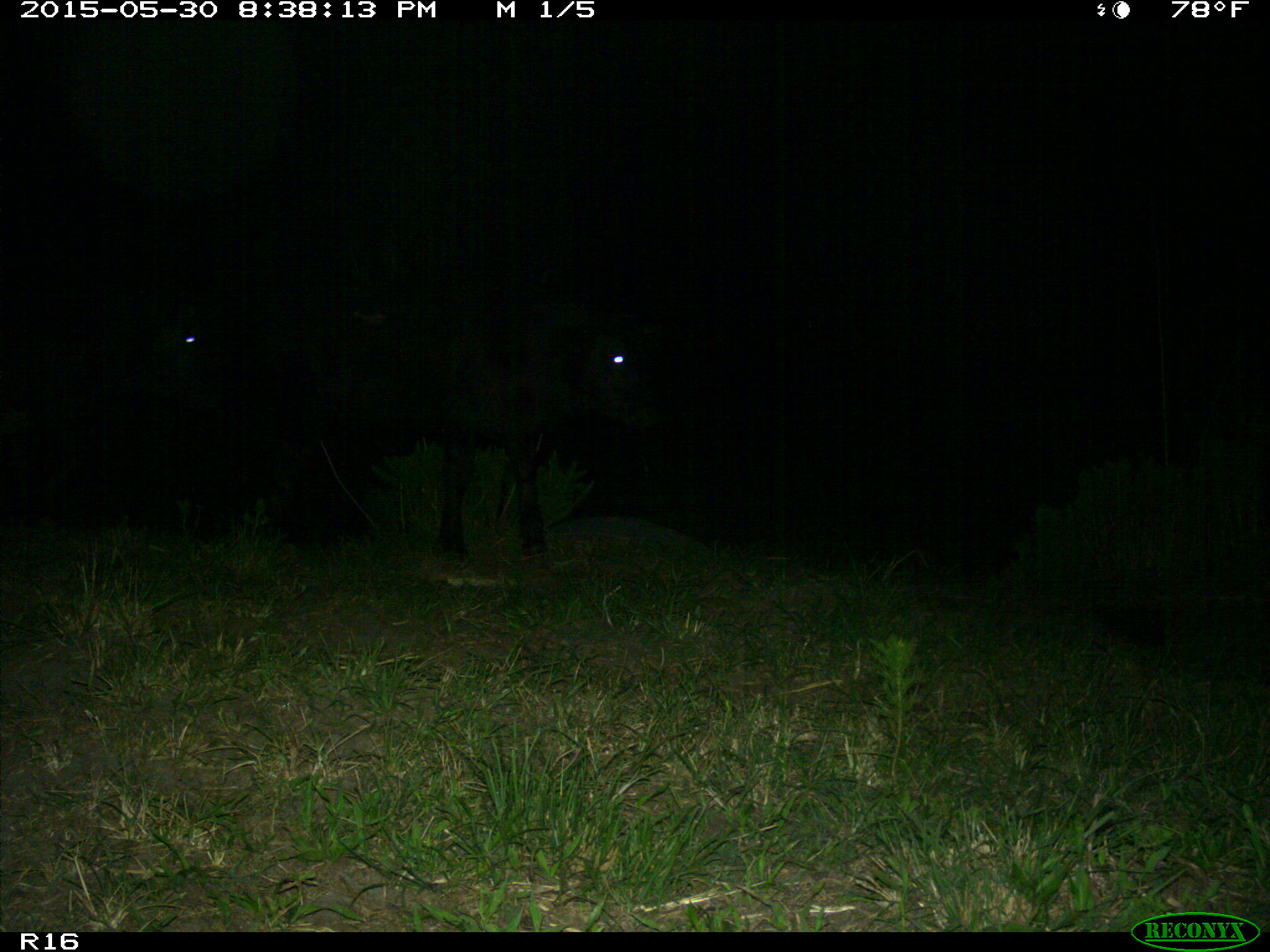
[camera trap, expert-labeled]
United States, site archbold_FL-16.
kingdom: Animalia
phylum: Chordata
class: Mammalia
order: Artiodactyla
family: Bovidae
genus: Bos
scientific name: Bos taurus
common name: domestic cow